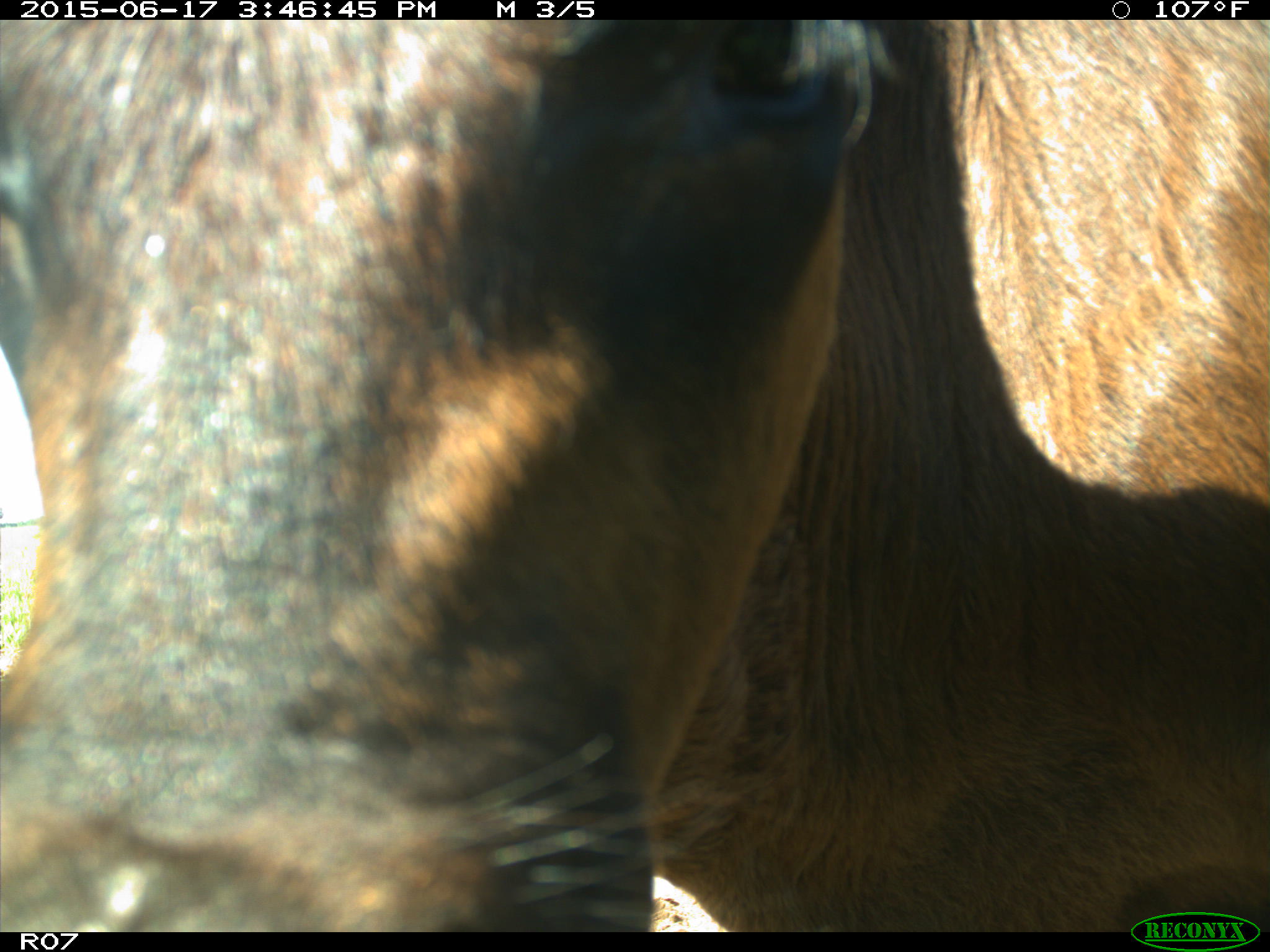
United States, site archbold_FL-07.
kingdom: Animalia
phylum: Chordata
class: Mammalia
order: Artiodactyla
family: Bovidae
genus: Bos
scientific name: Bos taurus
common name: domestic cow